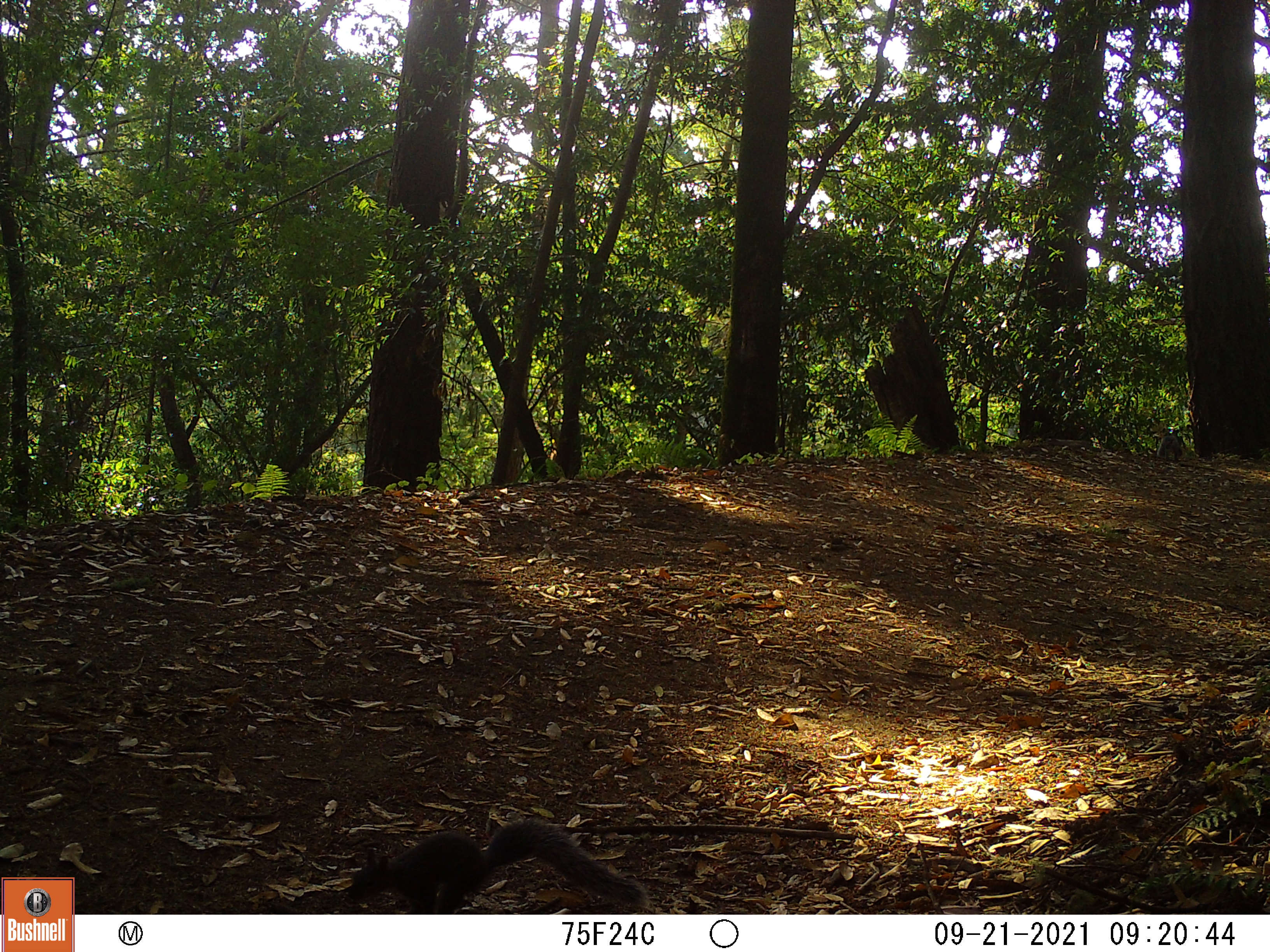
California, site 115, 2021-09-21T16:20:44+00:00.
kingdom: Animalia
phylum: Chordata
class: Mammalia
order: Rodentia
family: Sciuridae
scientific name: Sciuridae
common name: squirrel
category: unknown squirrel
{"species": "unknown squirrel (squirrel) (Sciuridae)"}